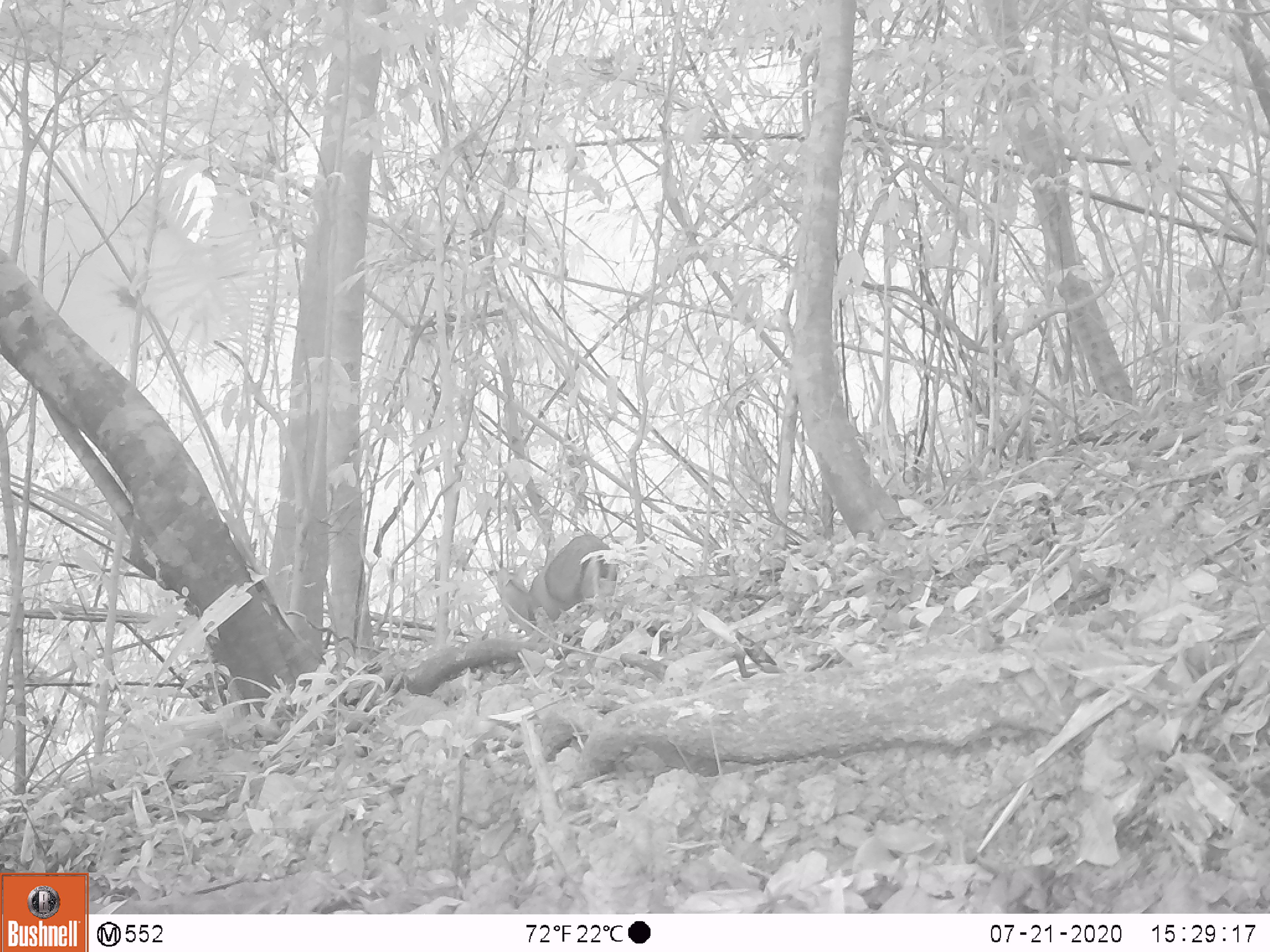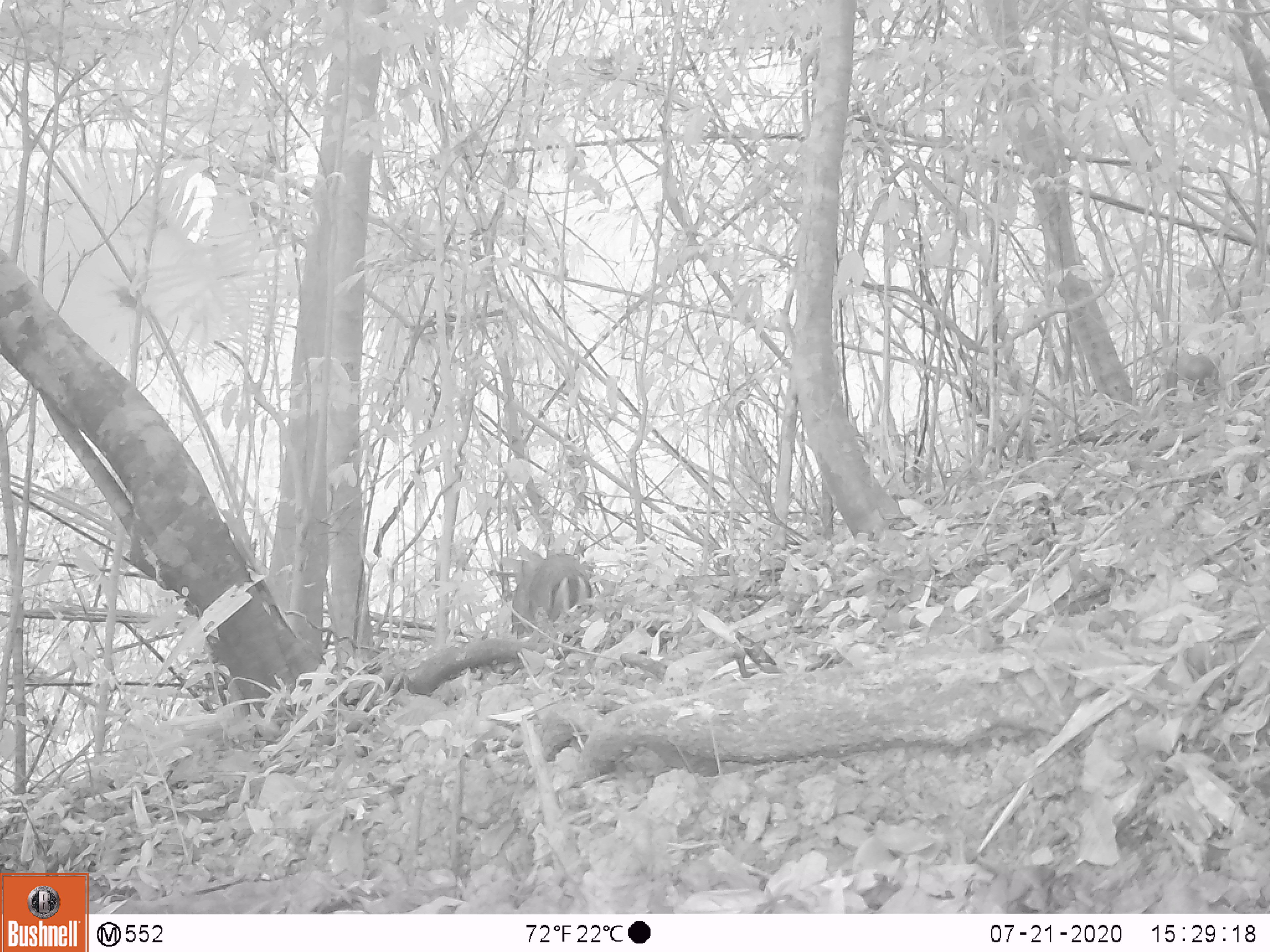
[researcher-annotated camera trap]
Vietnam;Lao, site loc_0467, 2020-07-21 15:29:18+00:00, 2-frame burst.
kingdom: Animalia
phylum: Chordata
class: Mammalia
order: Artiodactyla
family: Cervidae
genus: Muntiacus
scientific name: Muntiacus rooseveltorum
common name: roosevelt's muntjac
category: roosevelts muntjac group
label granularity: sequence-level